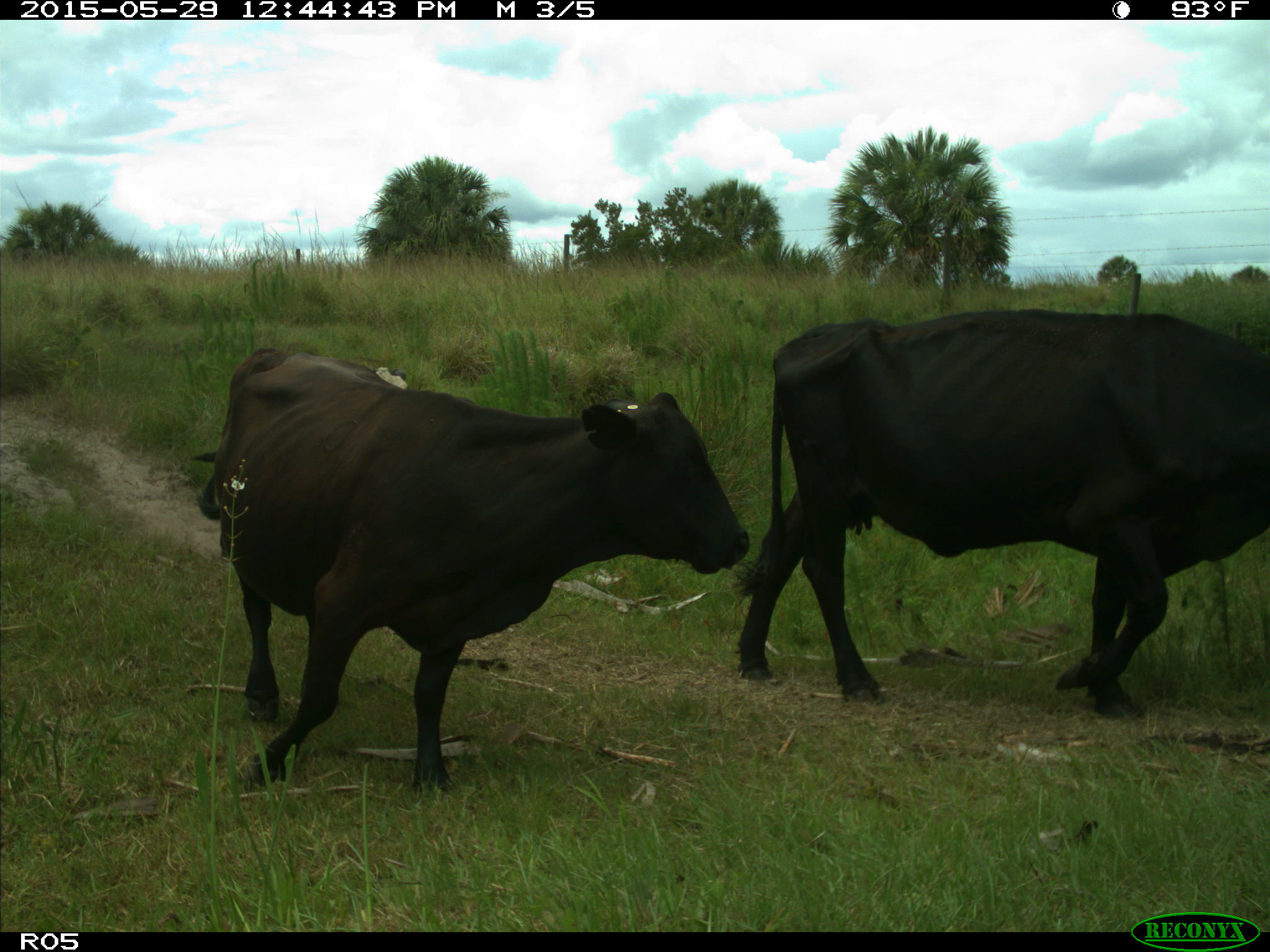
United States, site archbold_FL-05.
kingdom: Animalia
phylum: Chordata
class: Mammalia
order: Artiodactyla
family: Bovidae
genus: Bos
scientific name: Bos taurus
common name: domestic cow